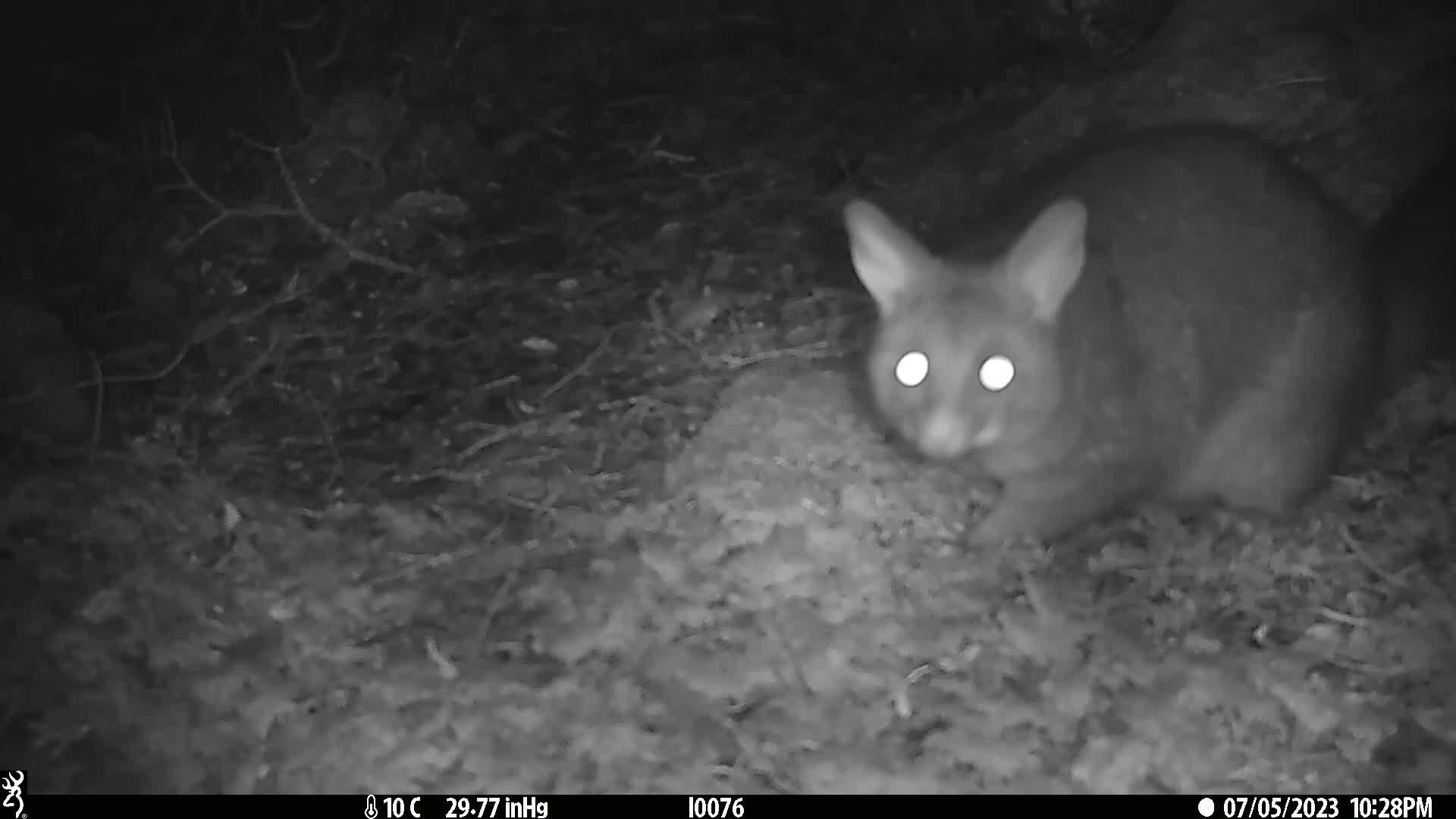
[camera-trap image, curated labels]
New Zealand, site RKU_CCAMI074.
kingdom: Animalia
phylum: Chordata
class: Mammalia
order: Diprotodontia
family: Phalangeridae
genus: Trichosurus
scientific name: Trichosurus vulpecula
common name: common brushtail possum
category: possum